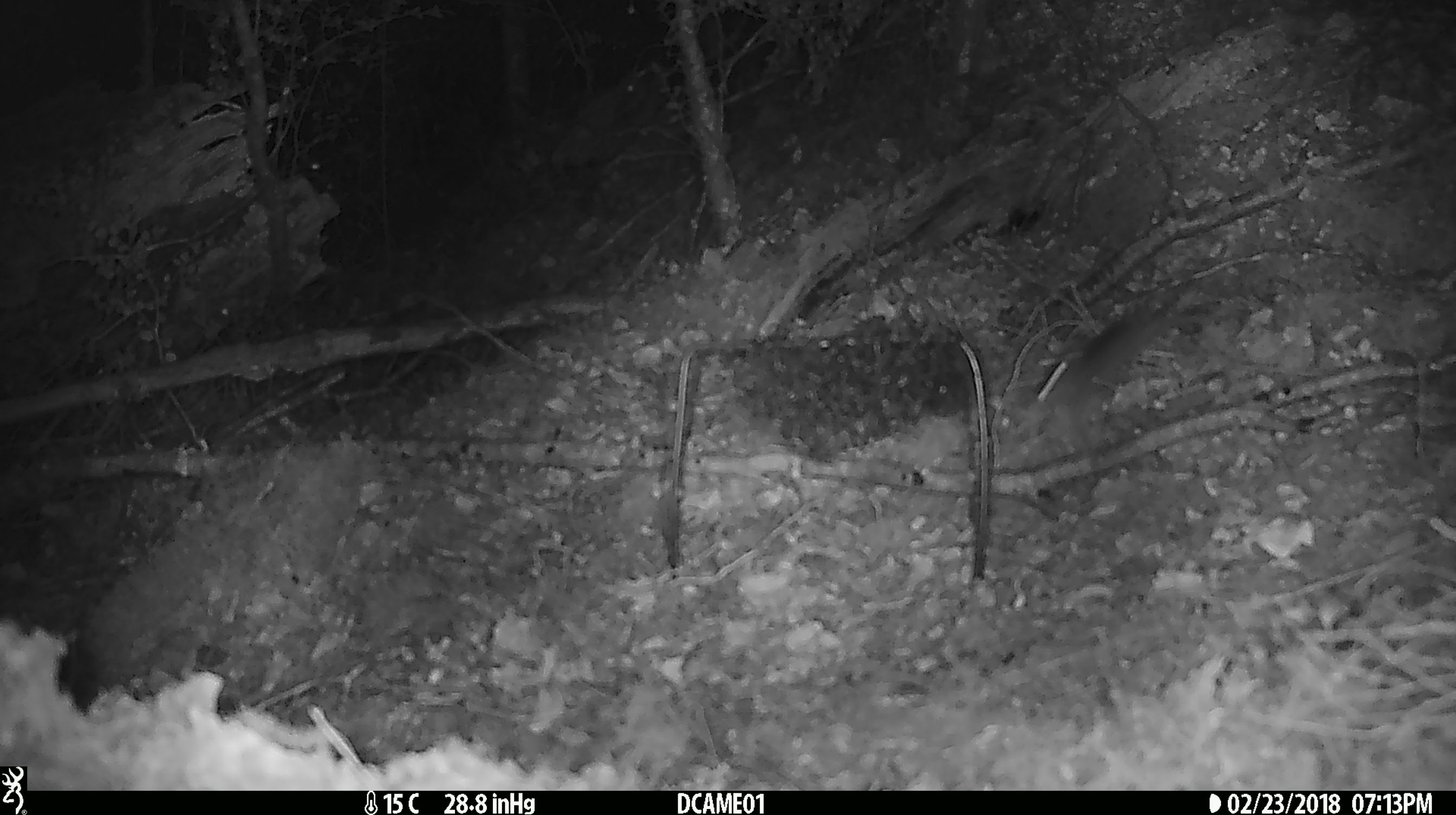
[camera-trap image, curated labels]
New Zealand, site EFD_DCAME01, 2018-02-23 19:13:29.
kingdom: Animalia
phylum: Chordata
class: Mammalia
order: Rodentia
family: Muridae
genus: Mus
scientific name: Mus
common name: mouse